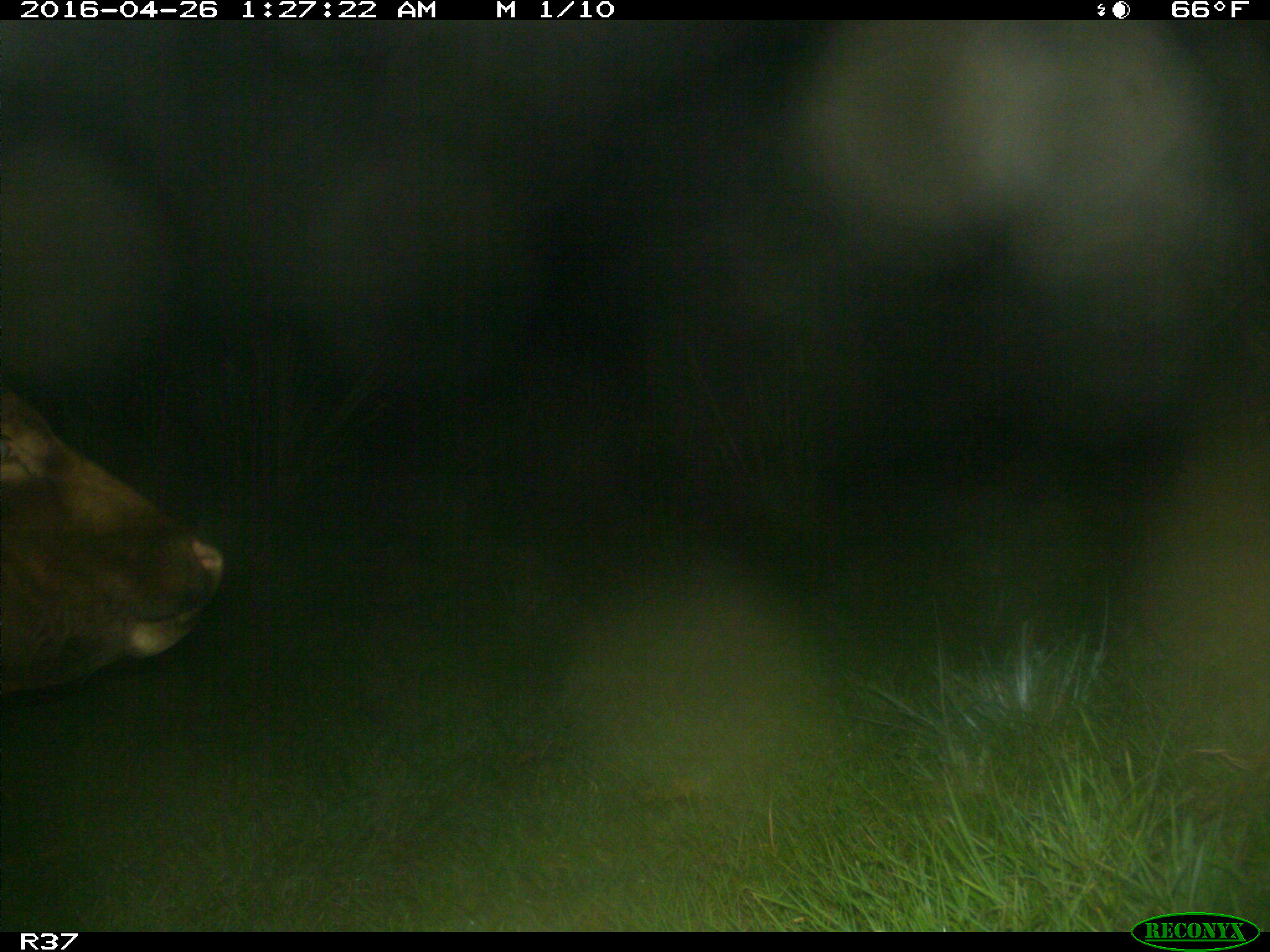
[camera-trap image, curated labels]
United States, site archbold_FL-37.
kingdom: Animalia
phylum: Chordata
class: Mammalia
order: Artiodactyla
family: Bovidae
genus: Bos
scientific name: Bos taurus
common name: domestic cow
Bos taurus (domestic cow).